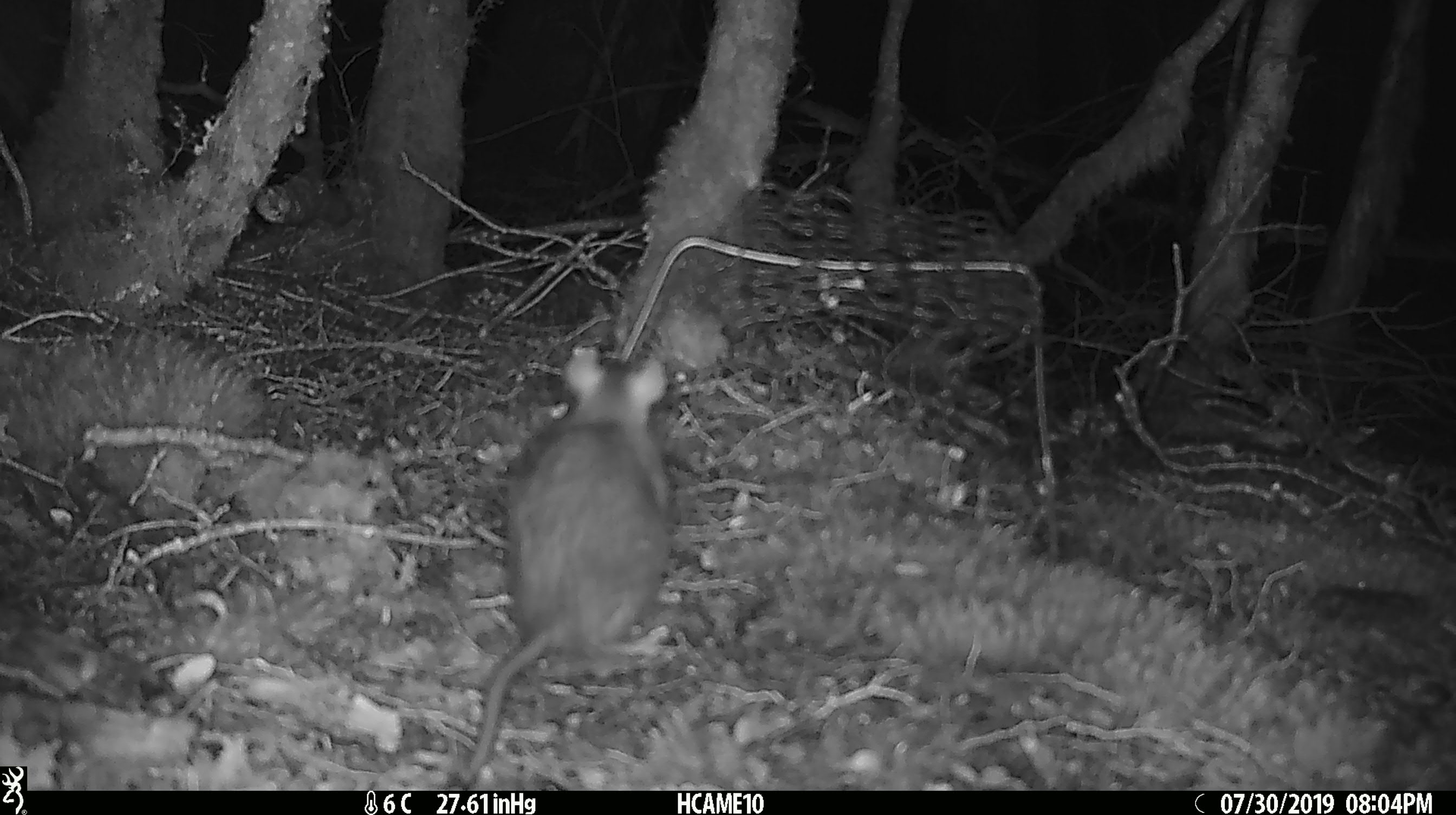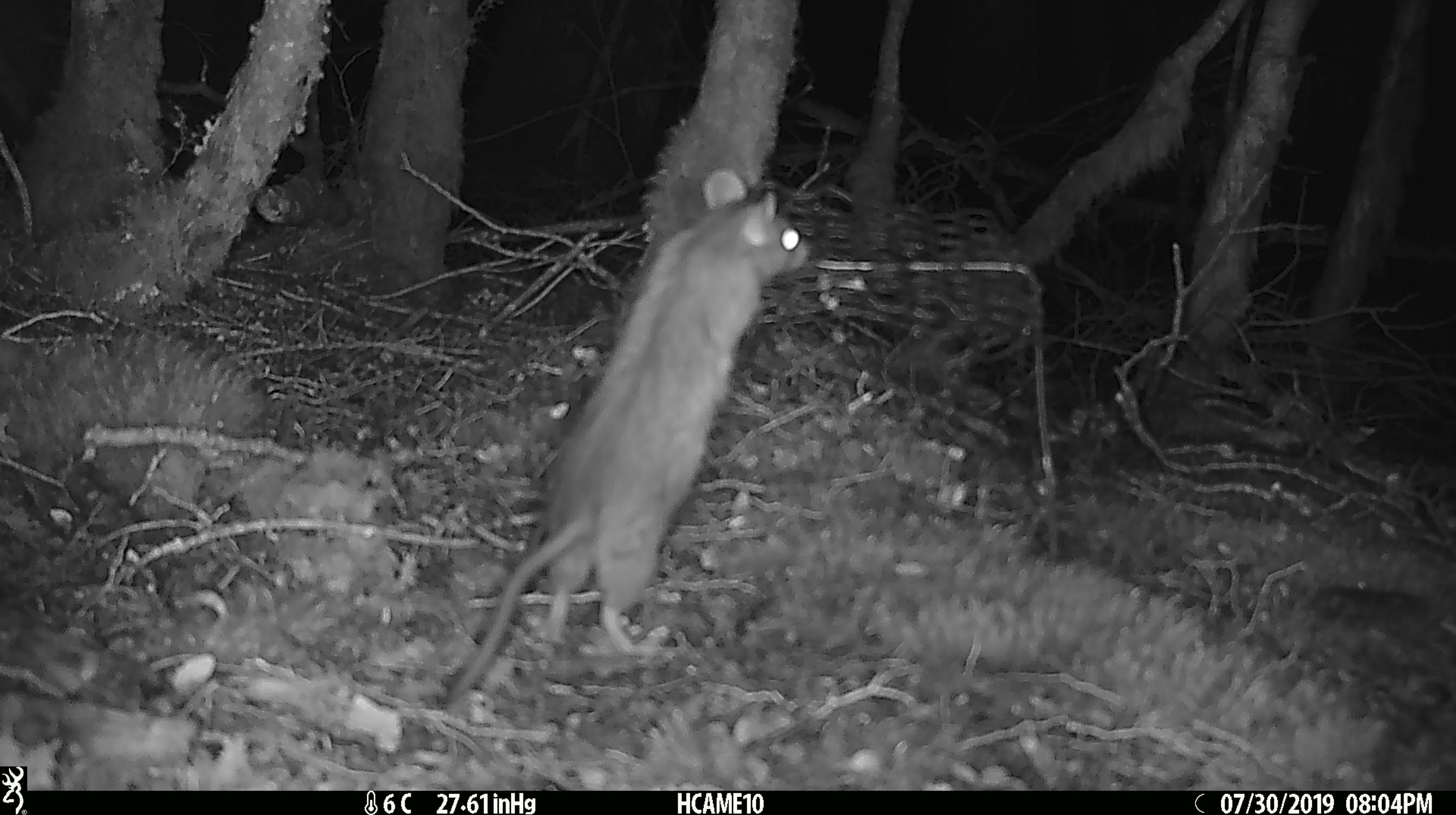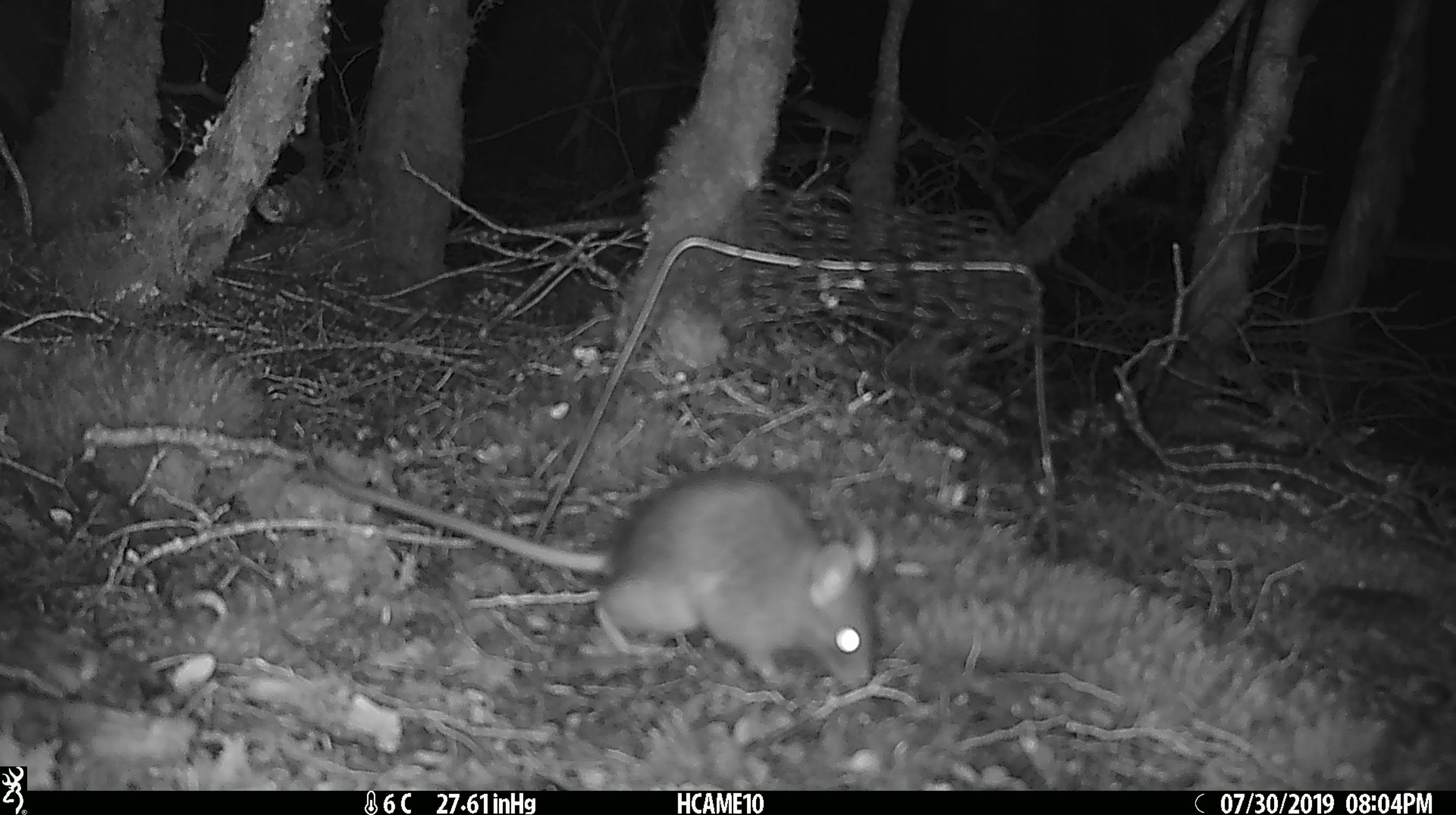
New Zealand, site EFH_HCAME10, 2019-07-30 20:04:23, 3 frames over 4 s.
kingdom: Animalia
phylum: Chordata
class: Mammalia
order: Rodentia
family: Muridae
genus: Rattus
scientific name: Rattus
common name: rat